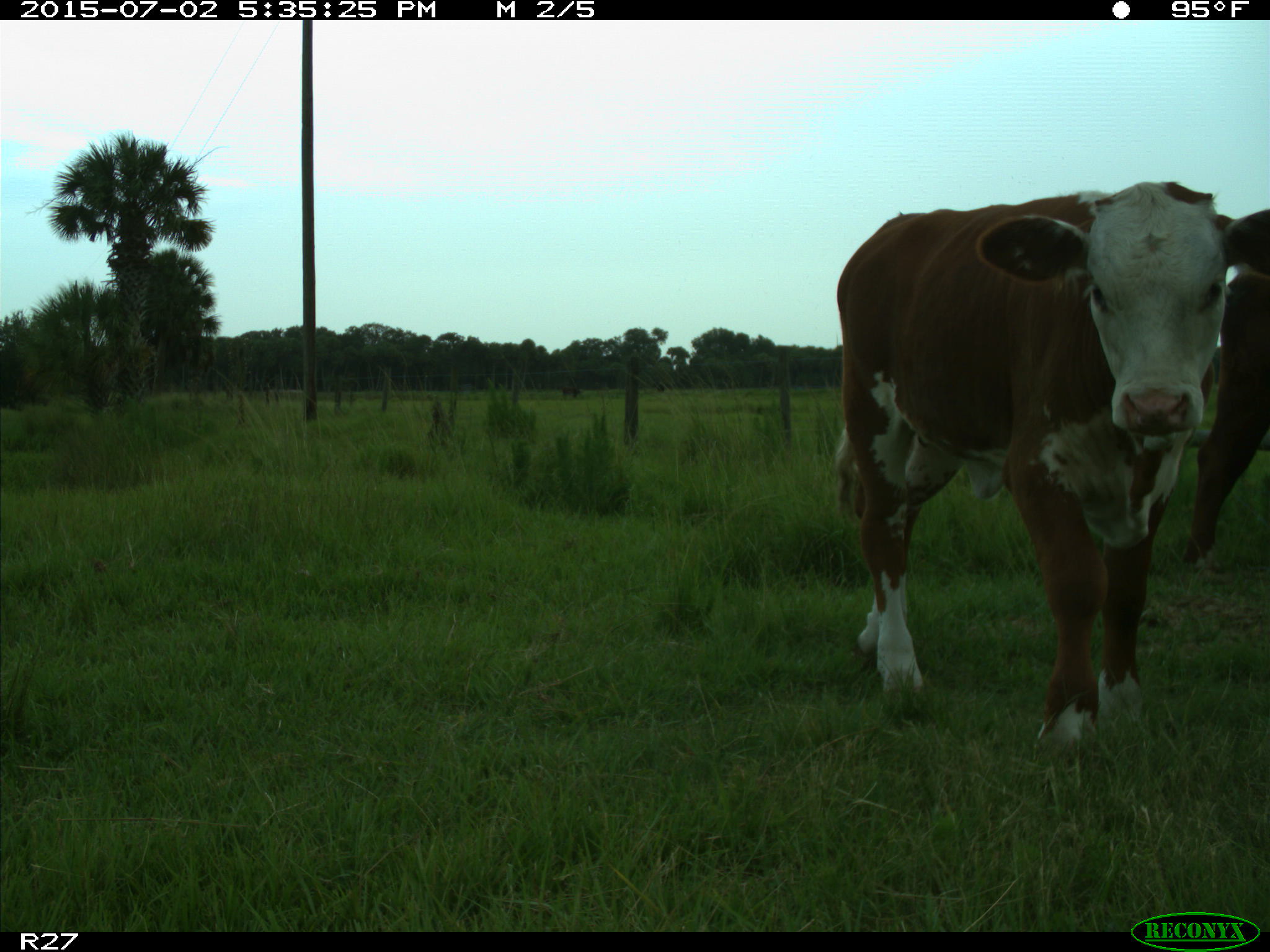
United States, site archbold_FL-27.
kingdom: Animalia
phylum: Chordata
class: Mammalia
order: Artiodactyla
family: Bovidae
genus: Bos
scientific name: Bos taurus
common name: domestic cow